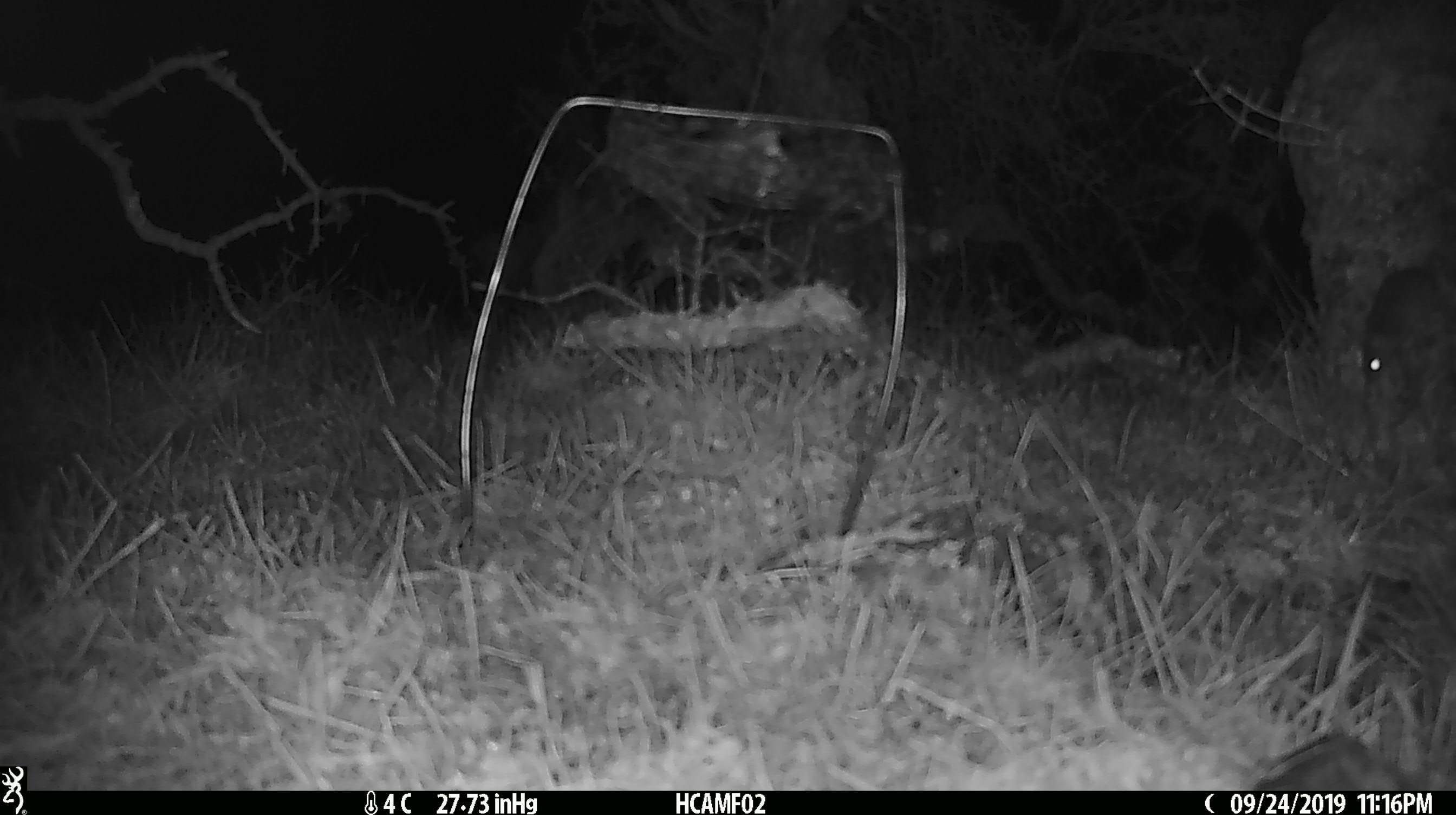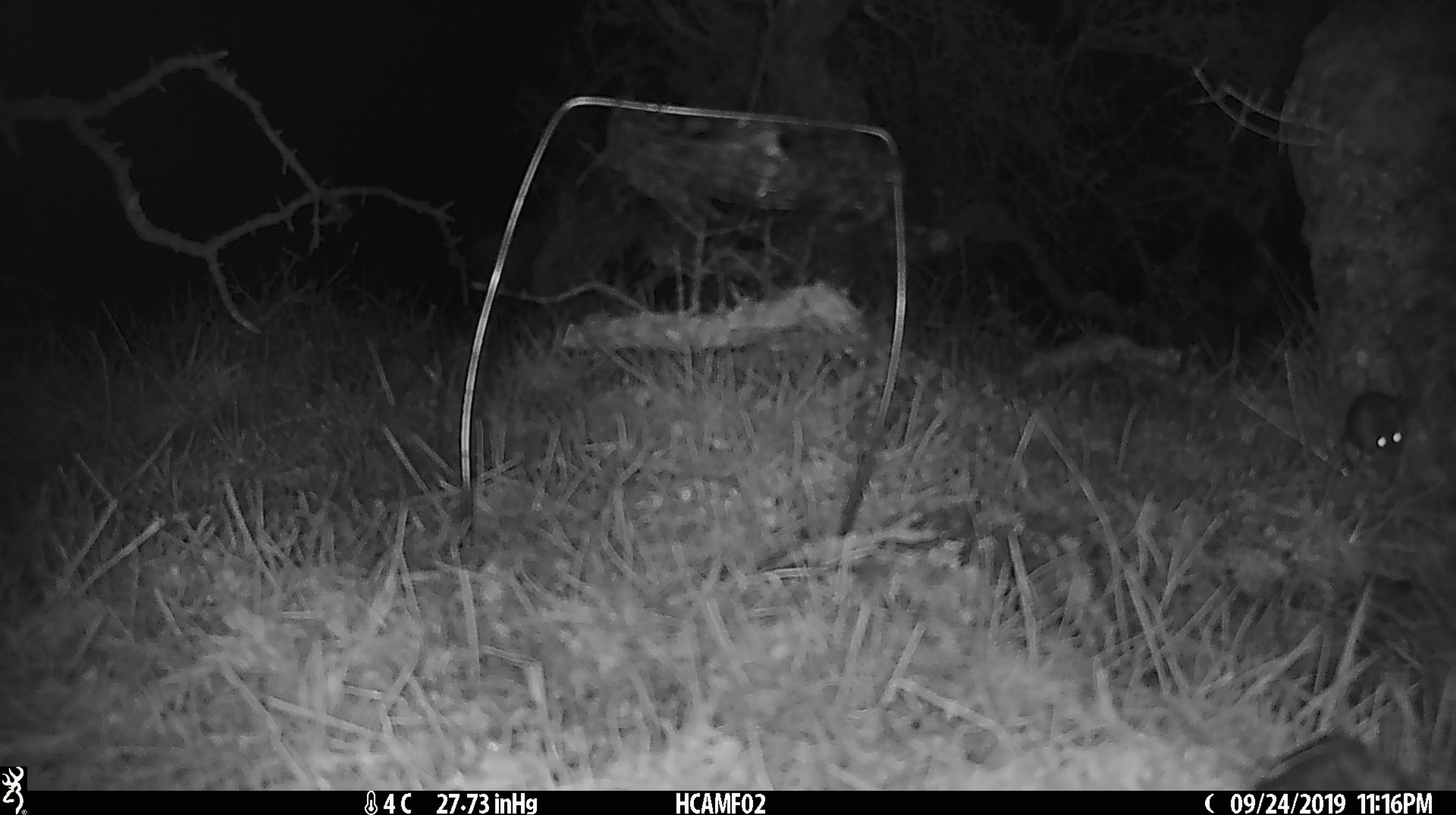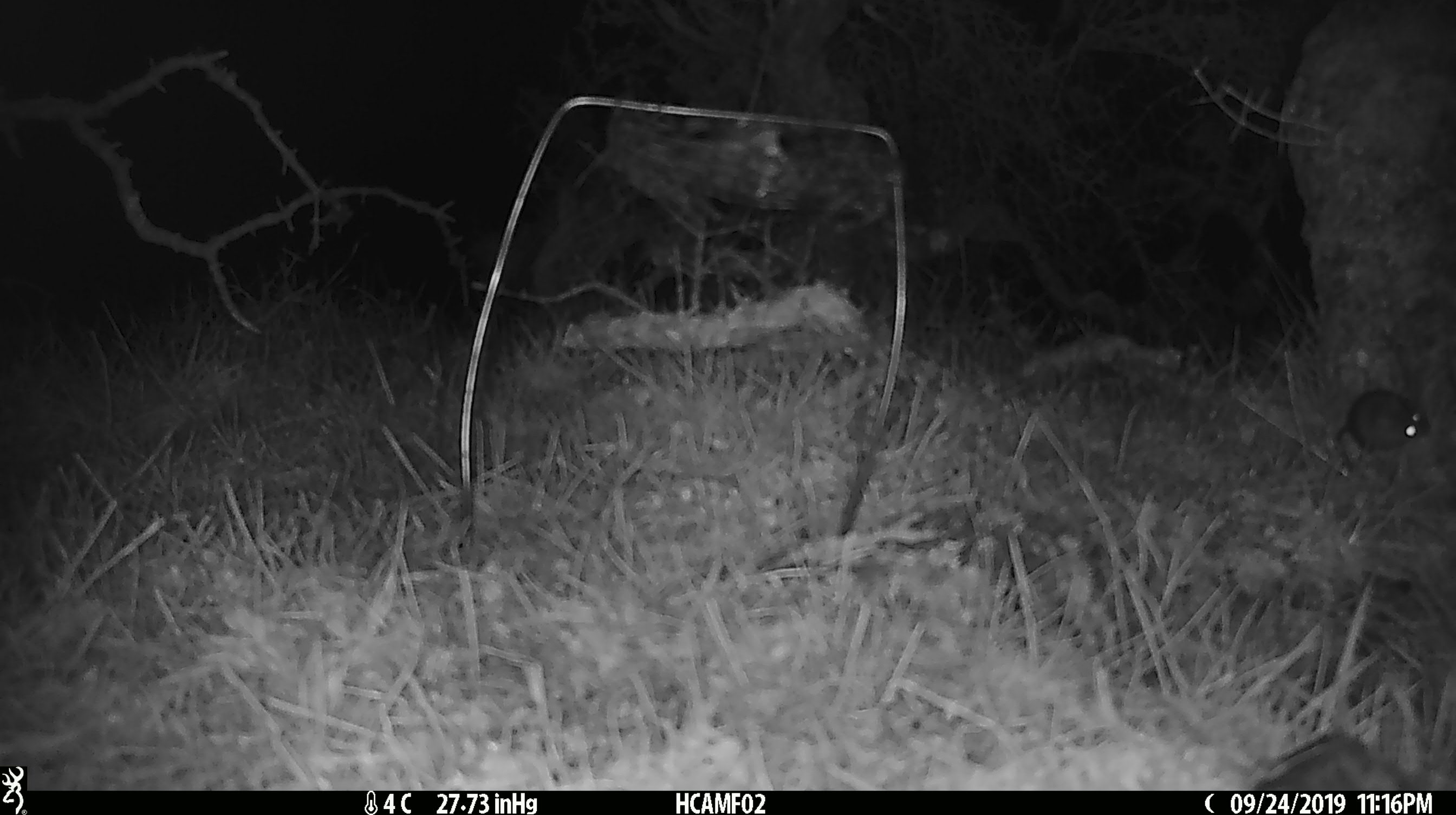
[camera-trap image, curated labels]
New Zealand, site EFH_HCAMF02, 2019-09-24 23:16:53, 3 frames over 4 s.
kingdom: Animalia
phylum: Chordata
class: Mammalia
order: Rodentia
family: Muridae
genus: Mus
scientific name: Mus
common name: mouse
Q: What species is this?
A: Mouse (Mus).